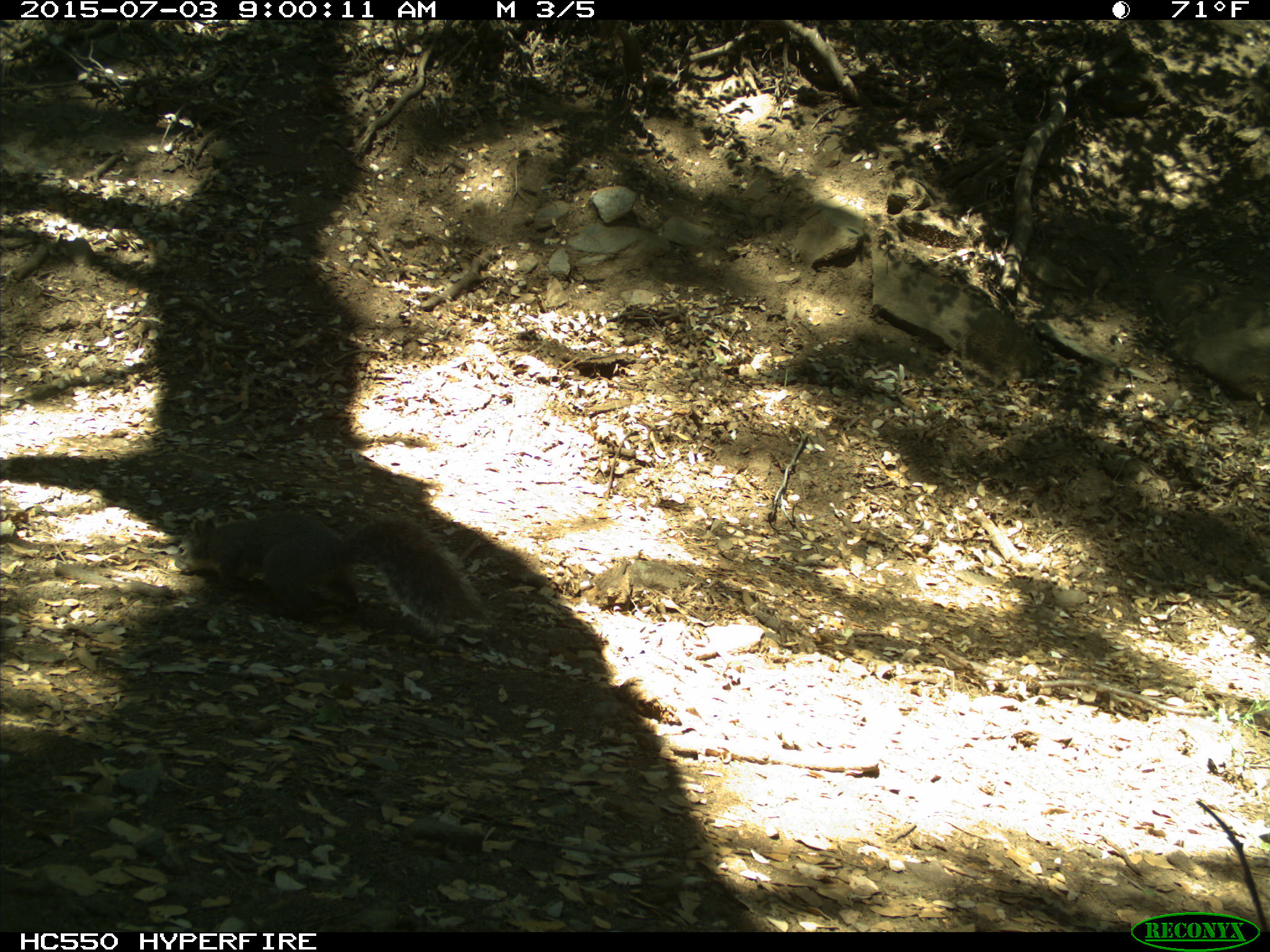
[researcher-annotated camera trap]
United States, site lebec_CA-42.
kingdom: Animalia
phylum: Chordata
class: Mammalia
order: Rodentia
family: Sciuridae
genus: Sciurus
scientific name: Sciurus carolinensis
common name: eastern gray squirrel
Sciurus carolinensis (eastern gray squirrel).